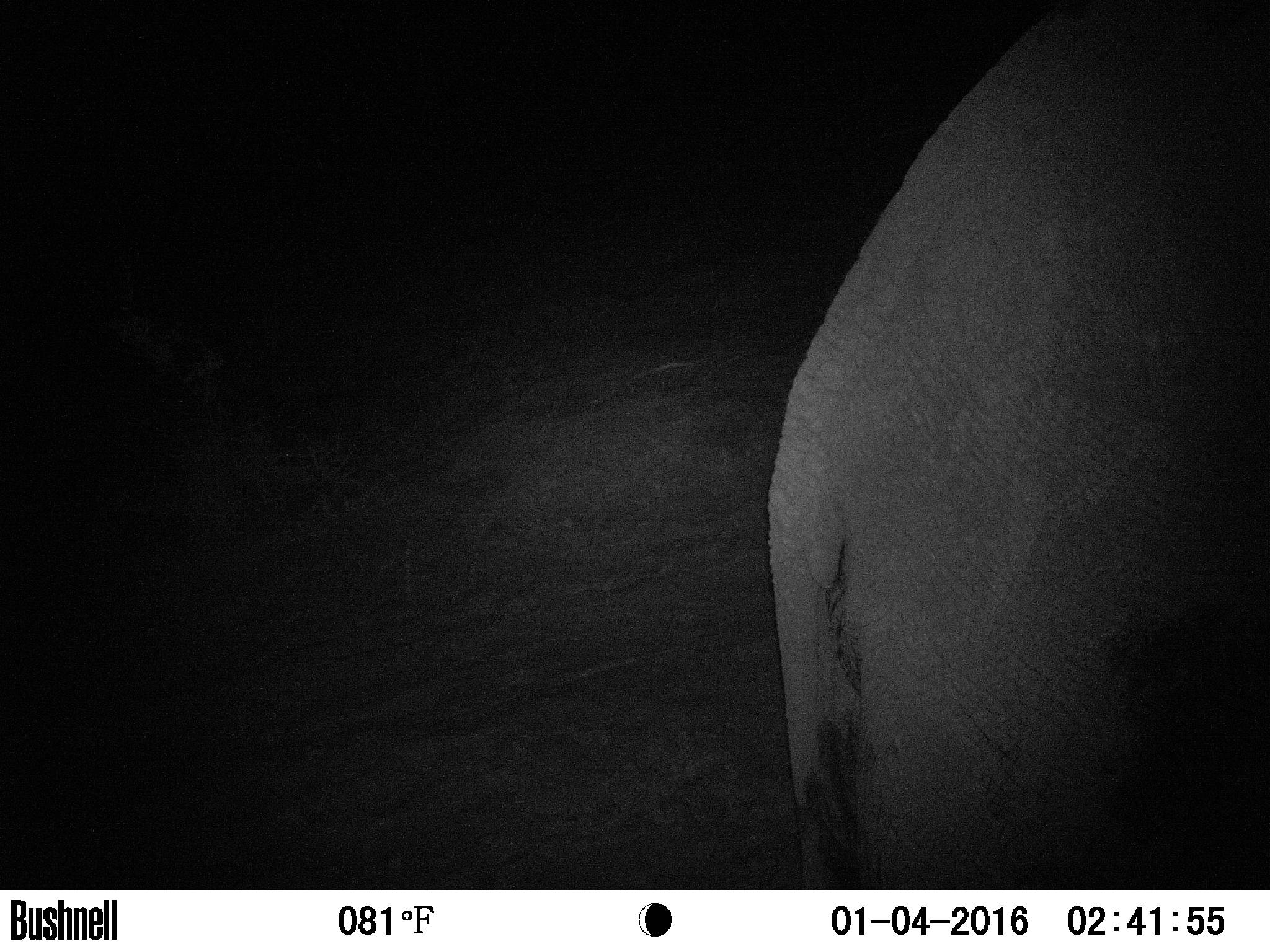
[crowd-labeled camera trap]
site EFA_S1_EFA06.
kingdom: Animalia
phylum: Chordata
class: Mammalia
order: Proboscidea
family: Elephantidae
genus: Loxodonta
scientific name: Loxodonta africana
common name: african bush elephant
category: elephant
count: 1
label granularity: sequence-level